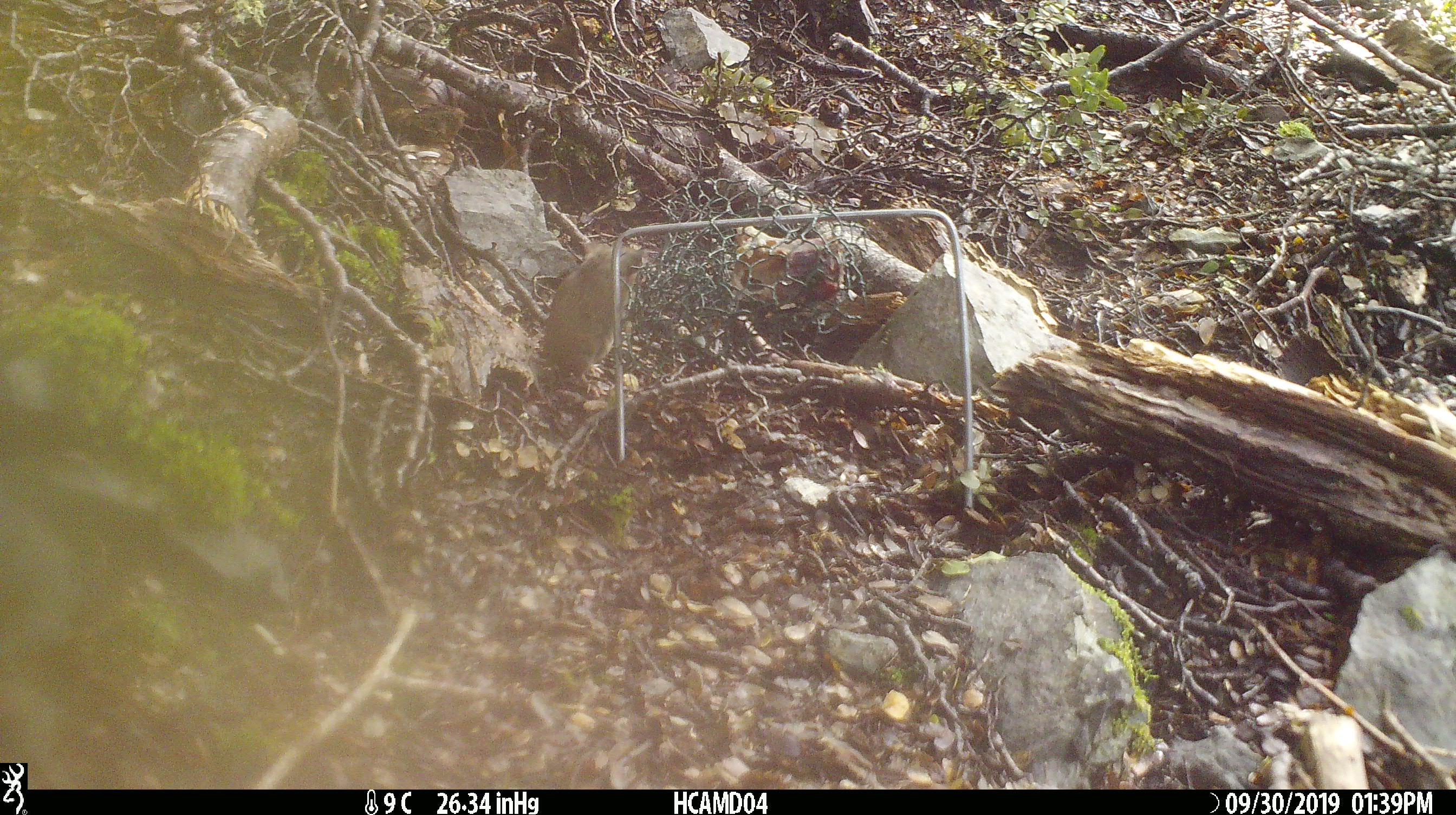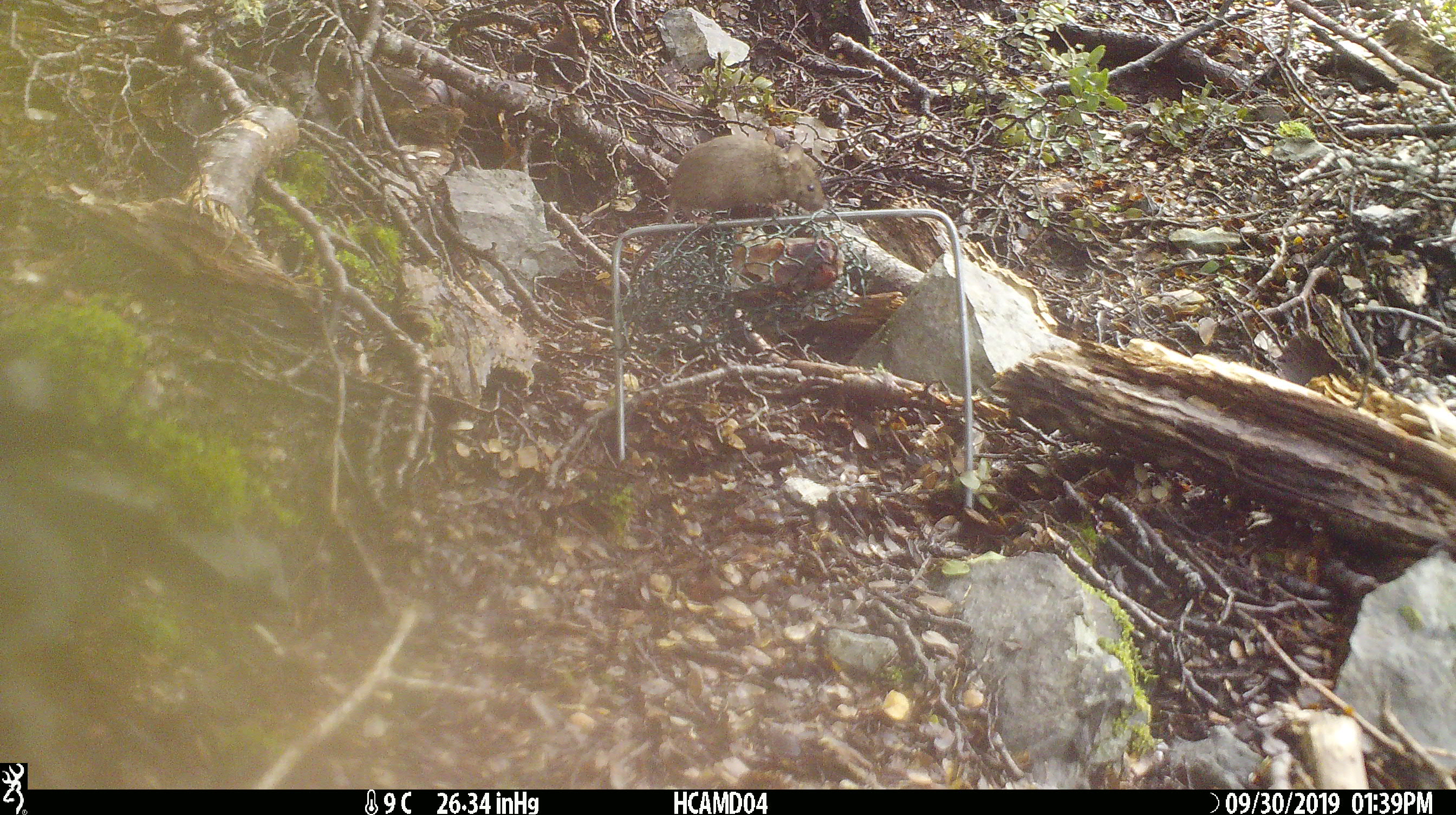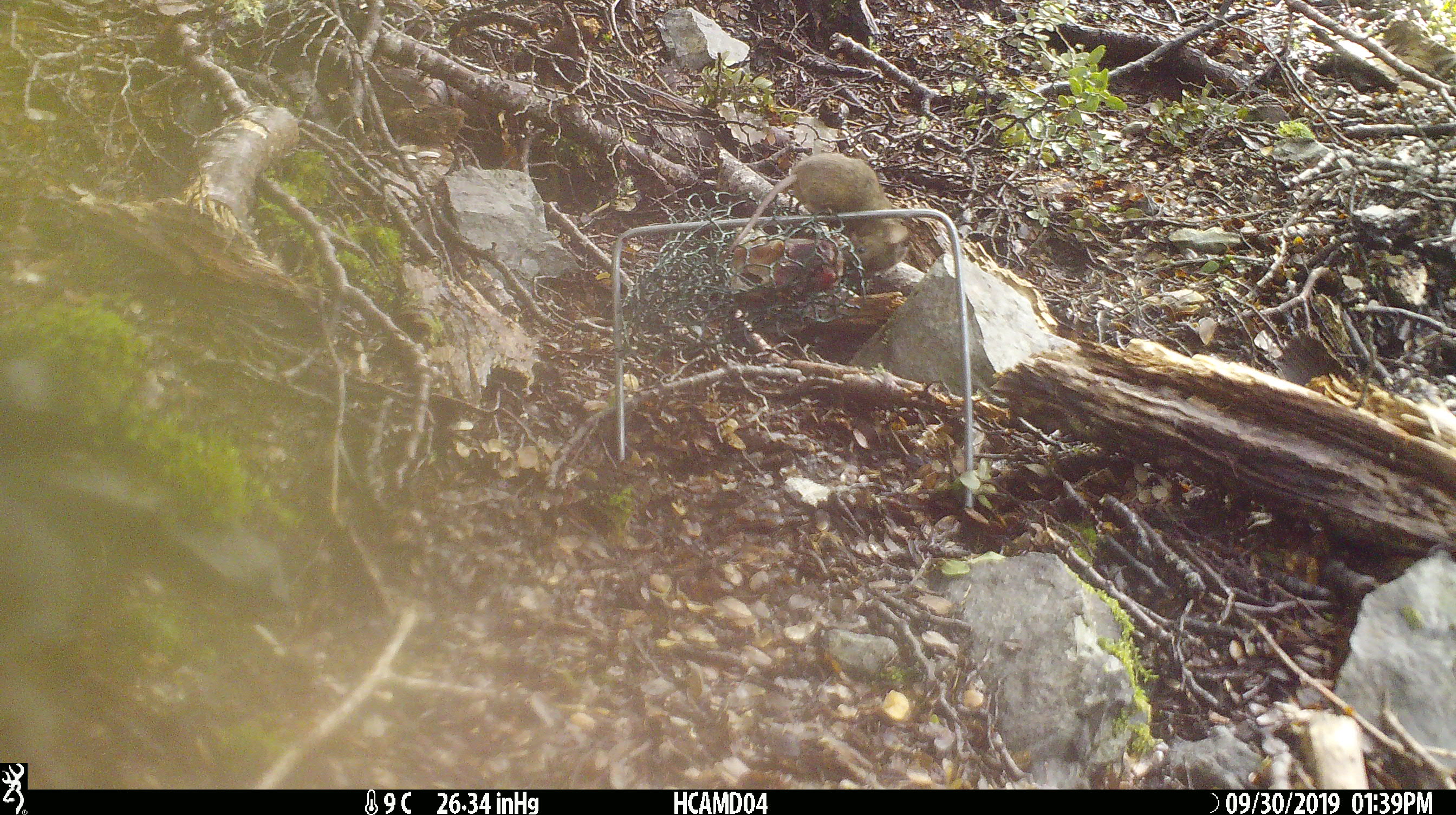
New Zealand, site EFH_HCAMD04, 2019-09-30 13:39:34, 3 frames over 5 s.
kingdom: Animalia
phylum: Chordata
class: Mammalia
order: Rodentia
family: Muridae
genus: Mus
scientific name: Mus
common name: mouse